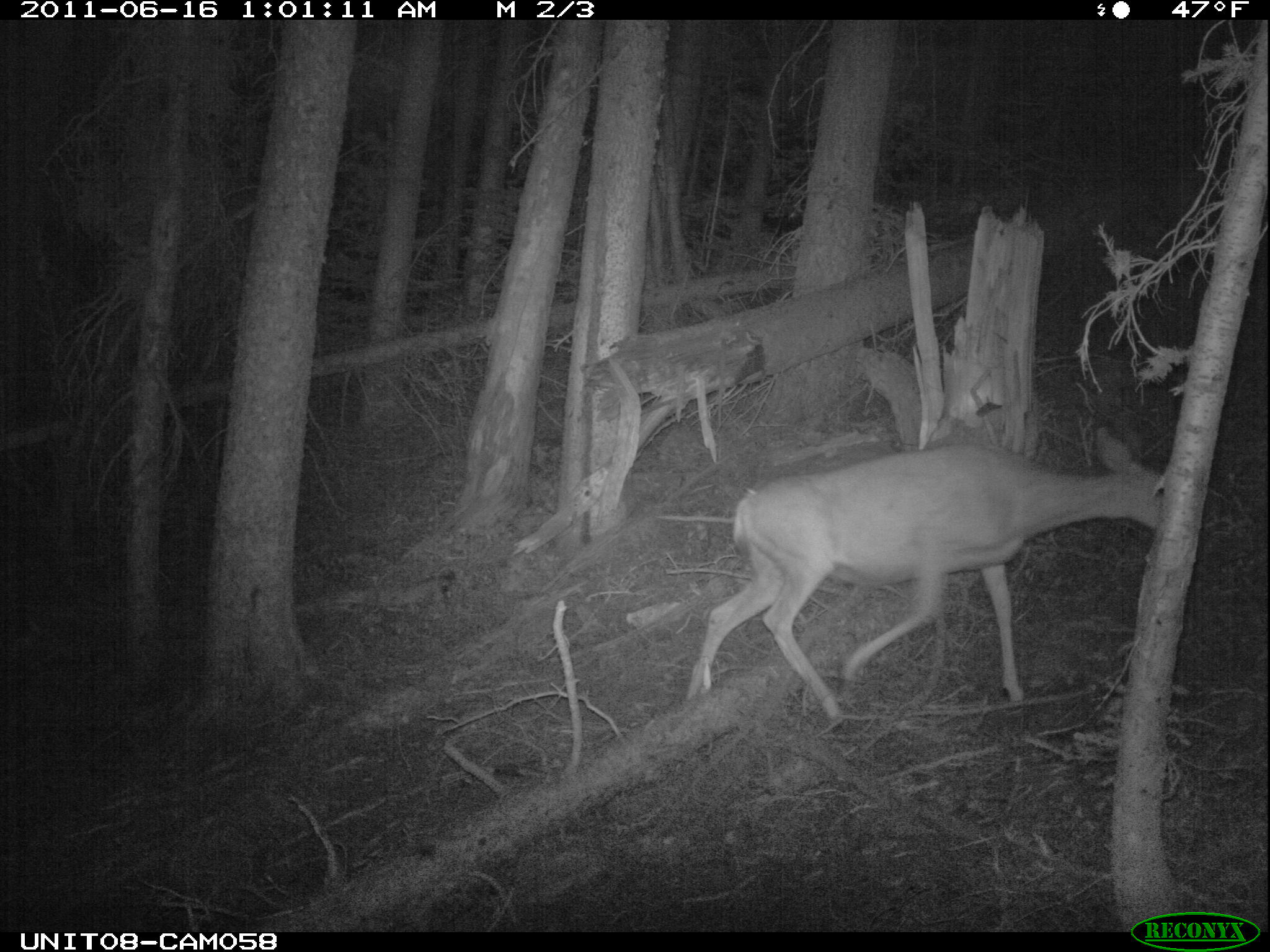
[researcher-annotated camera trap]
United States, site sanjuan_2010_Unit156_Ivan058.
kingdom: Animalia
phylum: Chordata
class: Mammalia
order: Artiodactyla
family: Cervidae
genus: Odocoileus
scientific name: Odocoileus hemionus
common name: mule deer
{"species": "Odocoileus hemionus (mule deer)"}